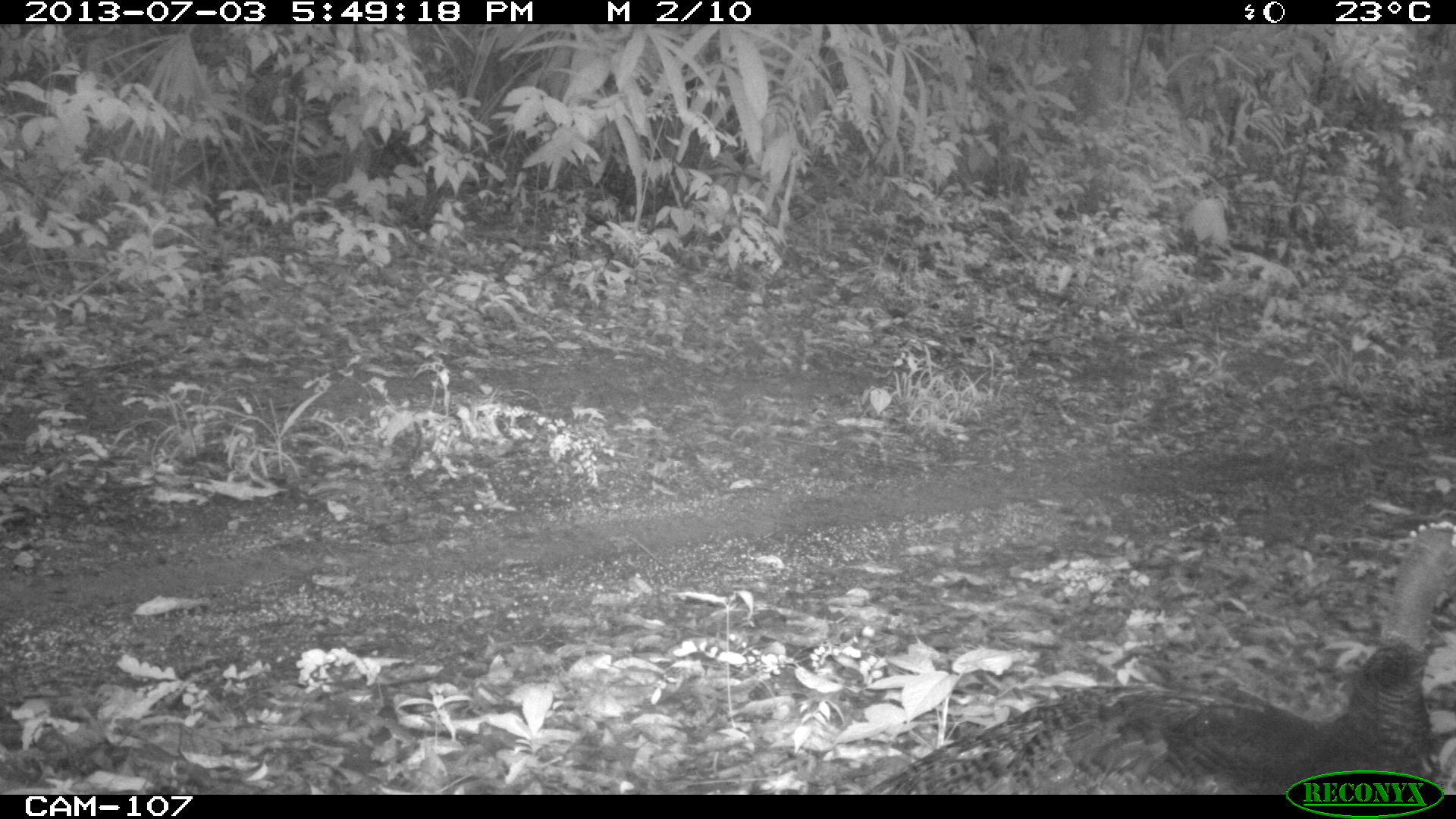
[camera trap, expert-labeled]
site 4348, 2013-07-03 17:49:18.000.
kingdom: Animalia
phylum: Chordata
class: Aves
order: Galliformes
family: Phasianidae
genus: Meleagris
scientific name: Meleagris ocellata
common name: ocellated turkey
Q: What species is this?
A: Meleagris ocellata (ocellated turkey).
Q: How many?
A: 1.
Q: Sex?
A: Female.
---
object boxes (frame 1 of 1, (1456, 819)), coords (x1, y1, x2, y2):
meleagris ocellata: (864, 512, 1456, 794)